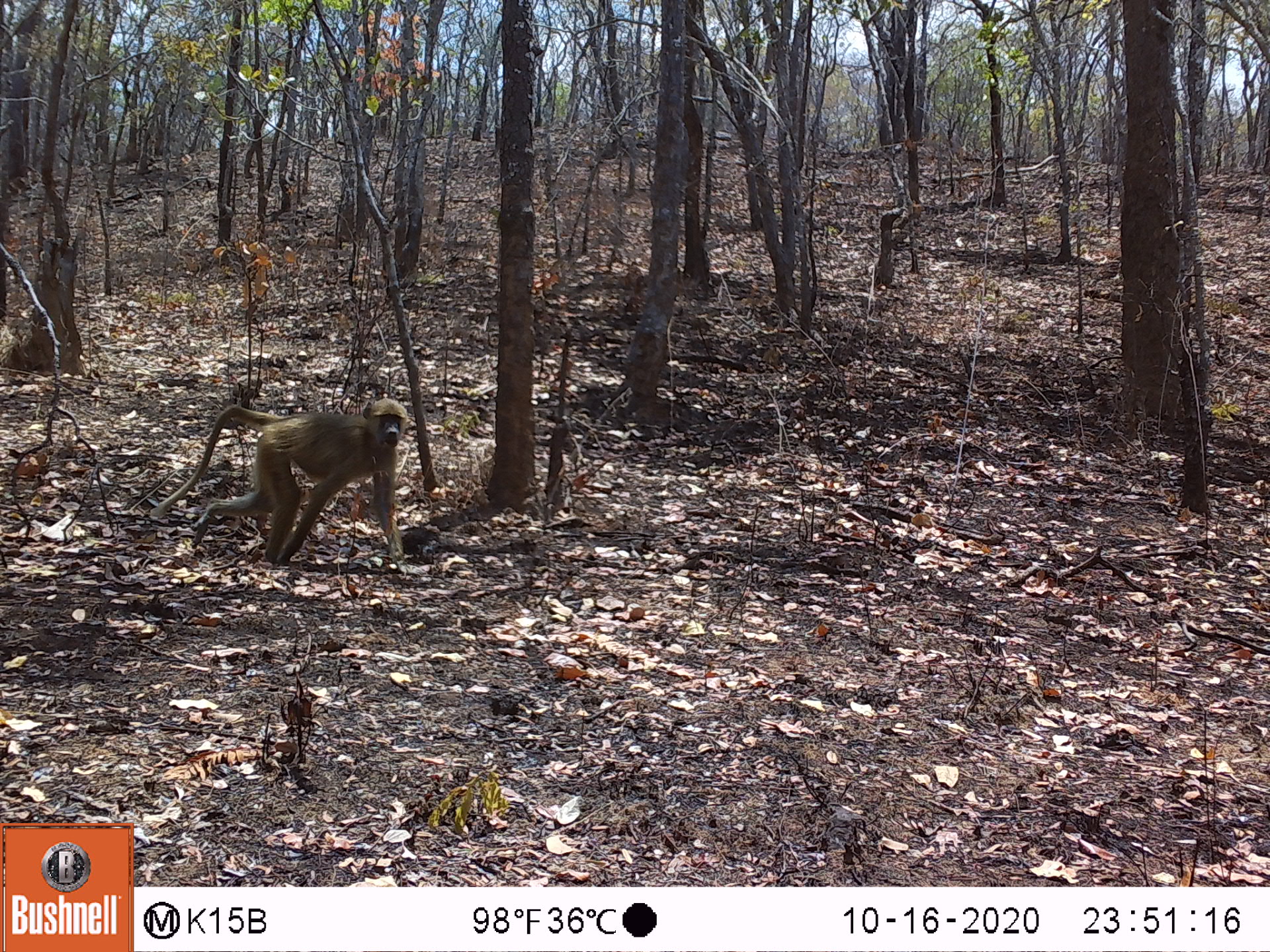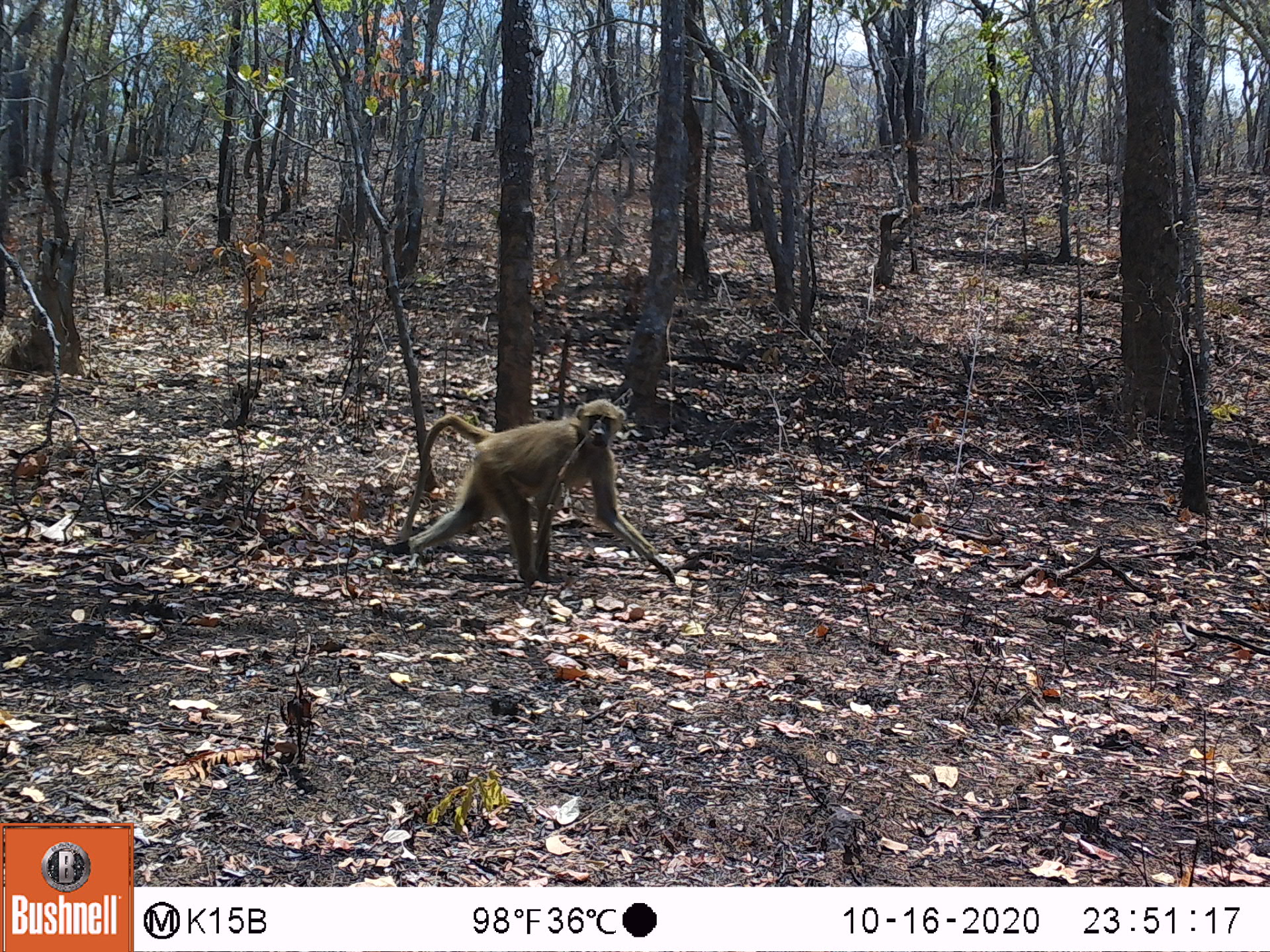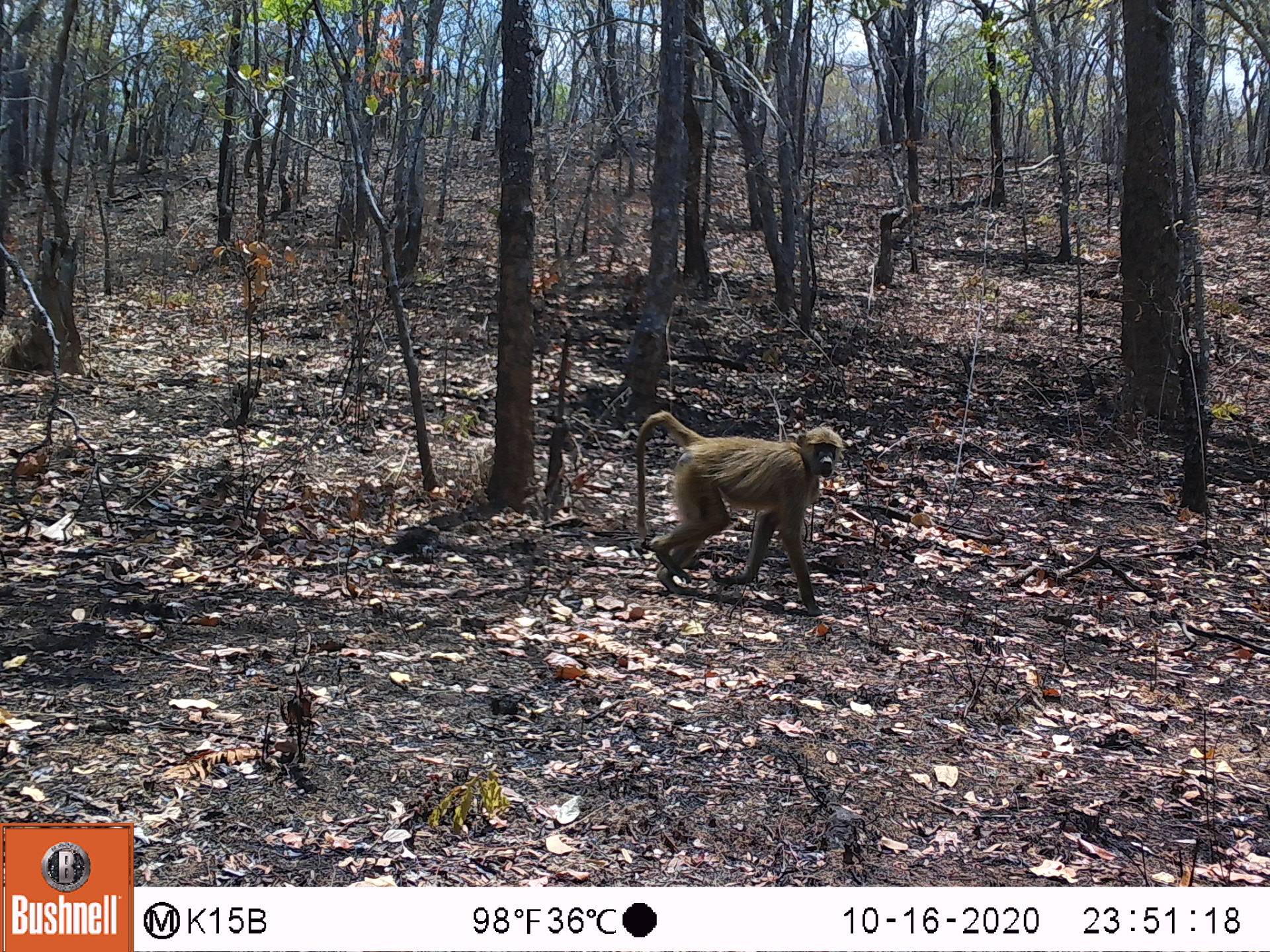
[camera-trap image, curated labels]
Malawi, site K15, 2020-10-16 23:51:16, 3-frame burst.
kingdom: Animalia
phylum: Chordata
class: Mammalia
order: Primates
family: Cercopithecidae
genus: Papio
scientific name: Papio cynocephalus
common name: yellow baboon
Yellow baboon (Papio cynocephalus), count 1.